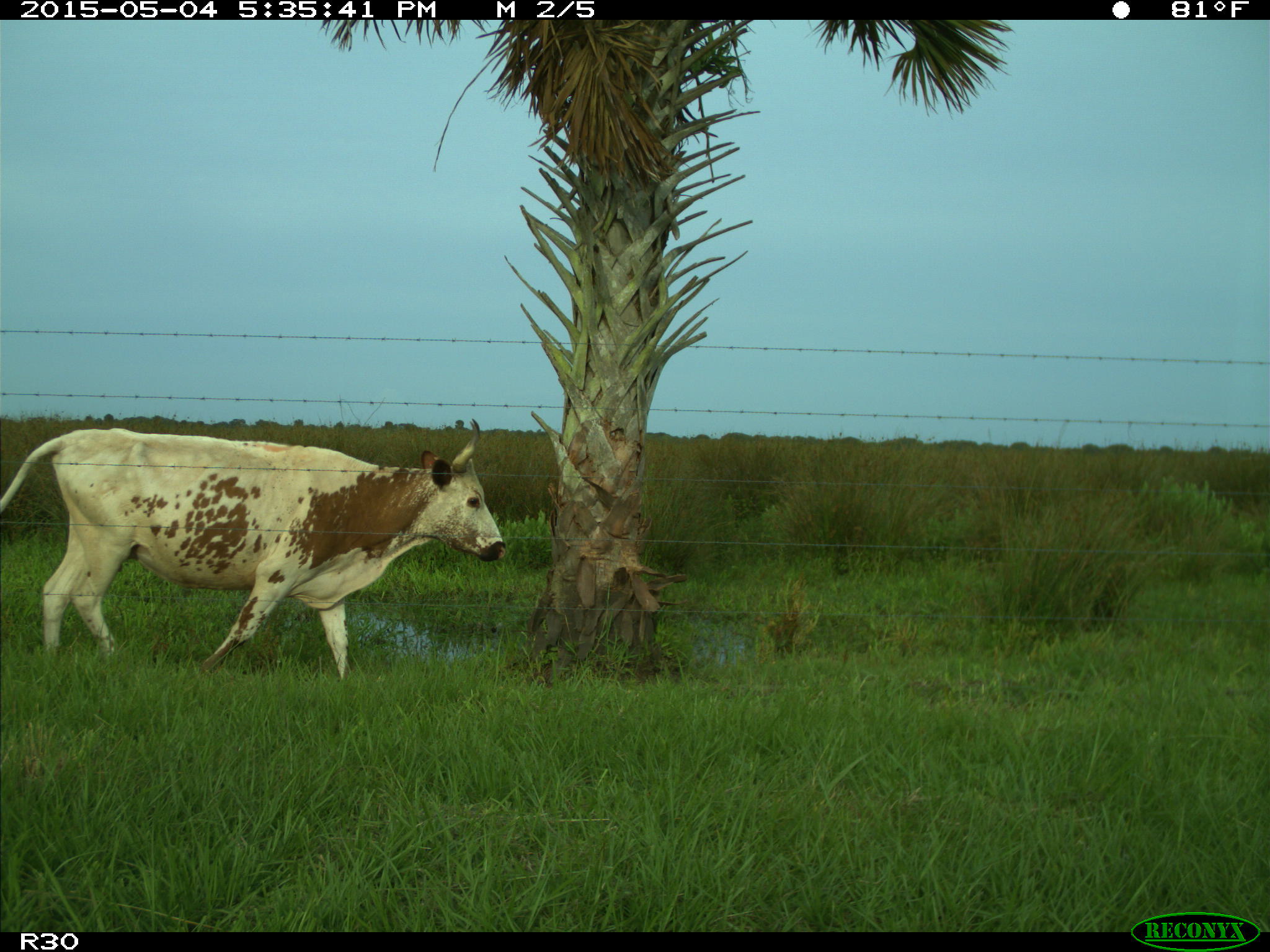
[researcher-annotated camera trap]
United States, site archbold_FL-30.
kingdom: Animalia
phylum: Chordata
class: Mammalia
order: Artiodactyla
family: Bovidae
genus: Bos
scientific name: Bos taurus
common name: domestic cow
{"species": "Bos taurus (domestic cow)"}